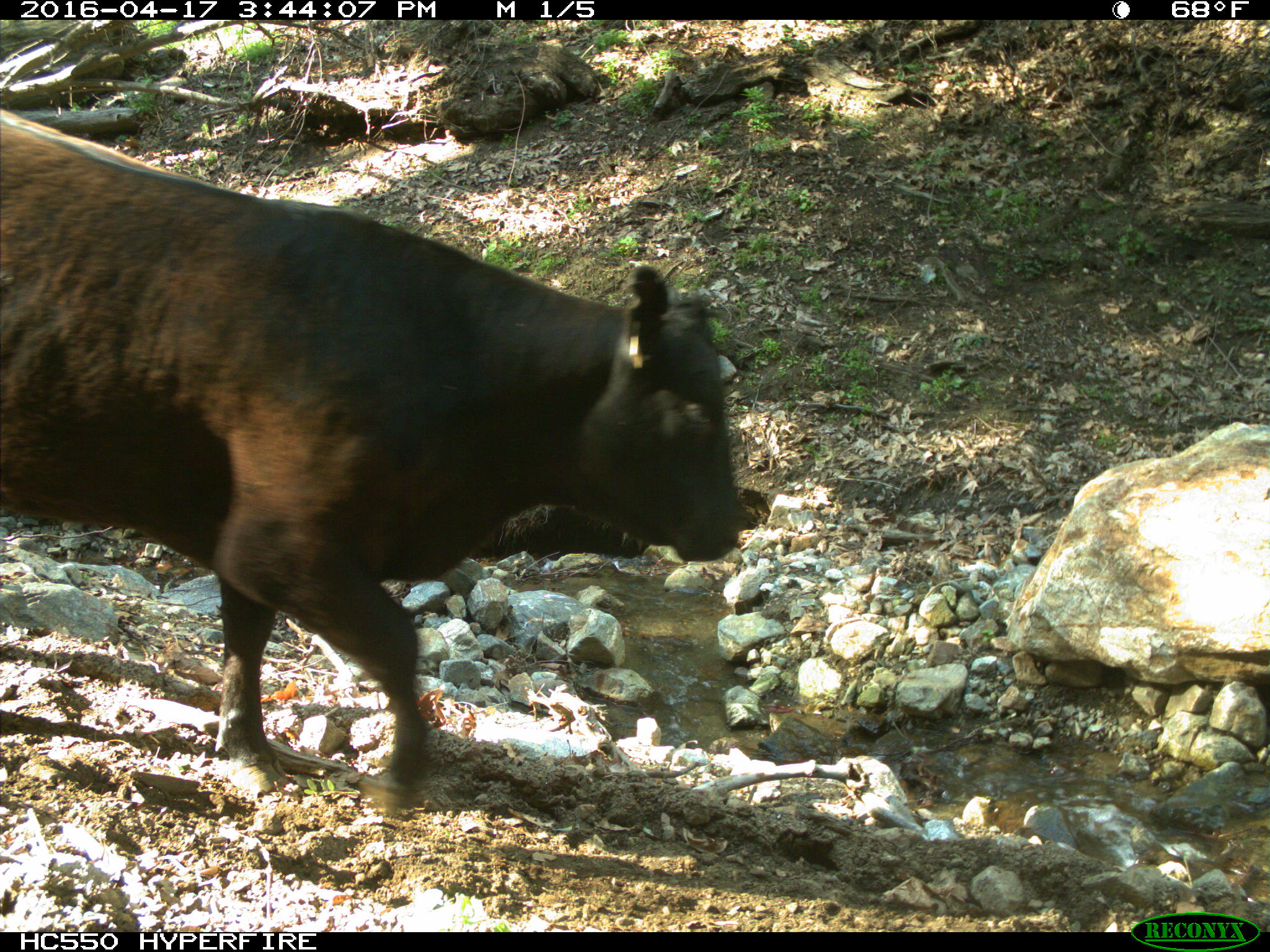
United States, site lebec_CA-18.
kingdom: Animalia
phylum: Chordata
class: Mammalia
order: Artiodactyla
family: Bovidae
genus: Bos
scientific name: Bos taurus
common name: domestic cow